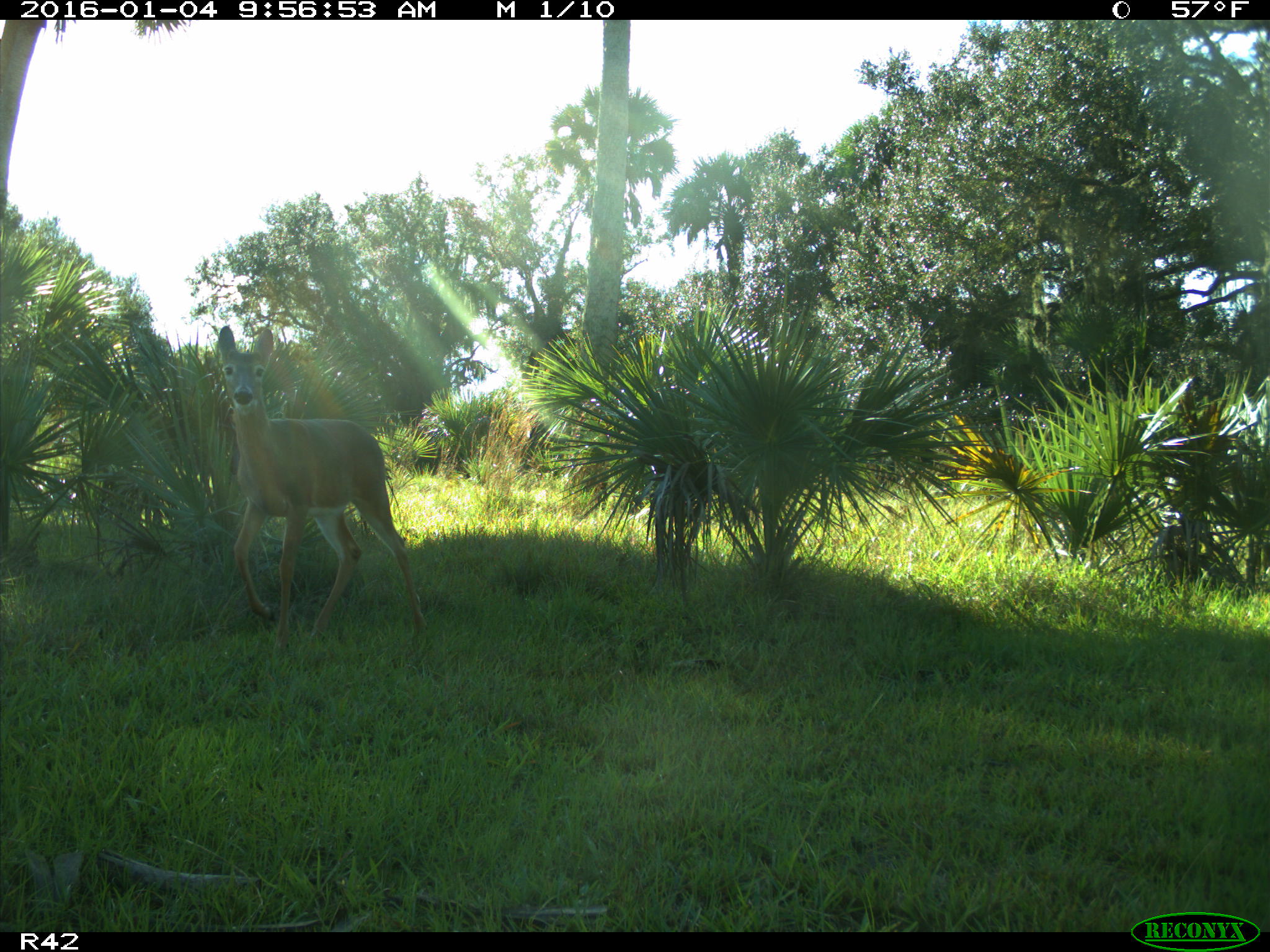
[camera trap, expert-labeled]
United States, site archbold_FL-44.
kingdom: Animalia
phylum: Chordata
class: Mammalia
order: Artiodactyla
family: Cervidae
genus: Odocoileus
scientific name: Odocoileus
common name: deer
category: unidentified deer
Unidentified deer (deer) (Odocoileus).